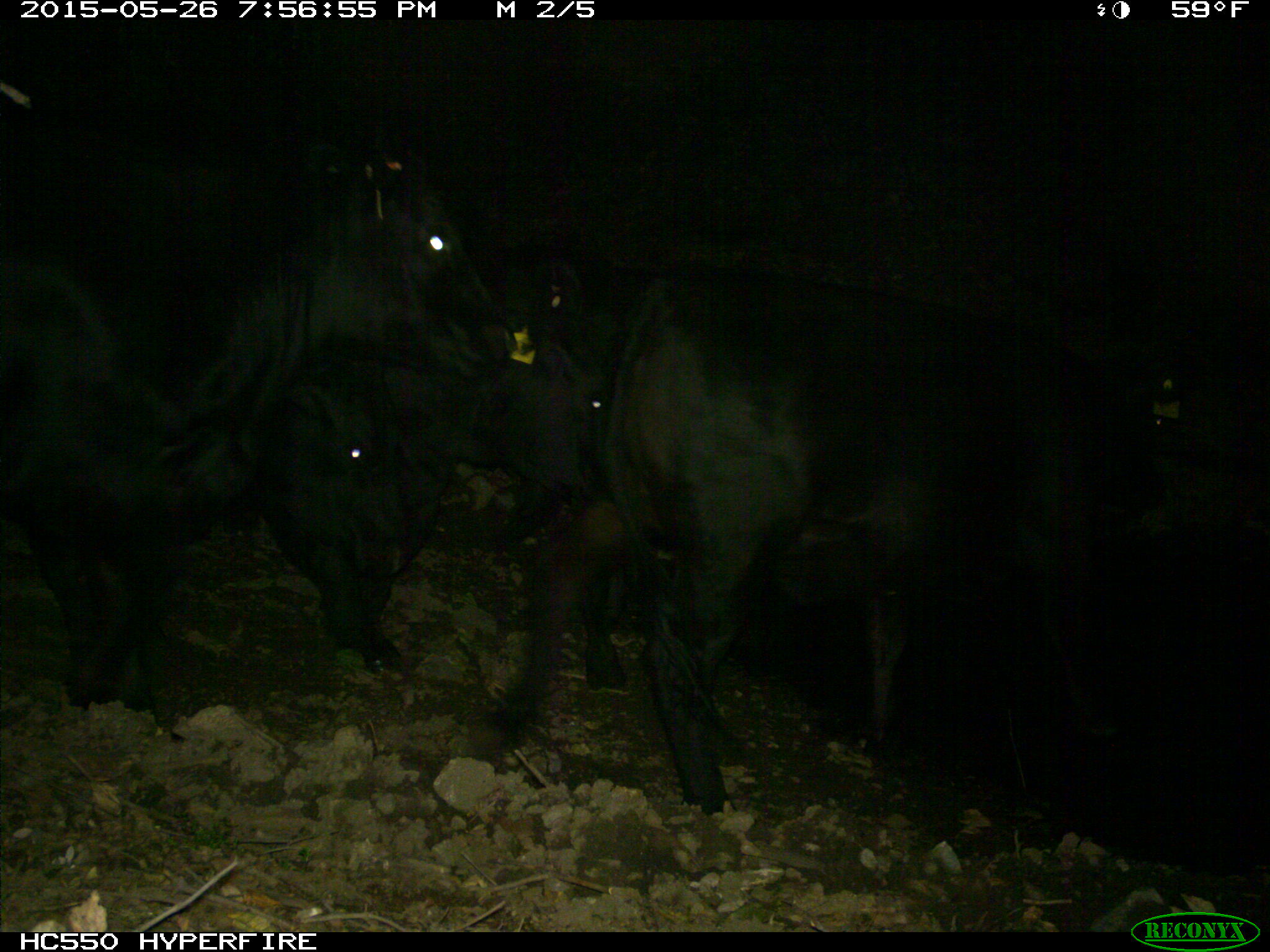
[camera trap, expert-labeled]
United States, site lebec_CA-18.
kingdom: Animalia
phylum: Chordata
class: Mammalia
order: Artiodactyla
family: Bovidae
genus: Bos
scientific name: Bos taurus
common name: domestic cow